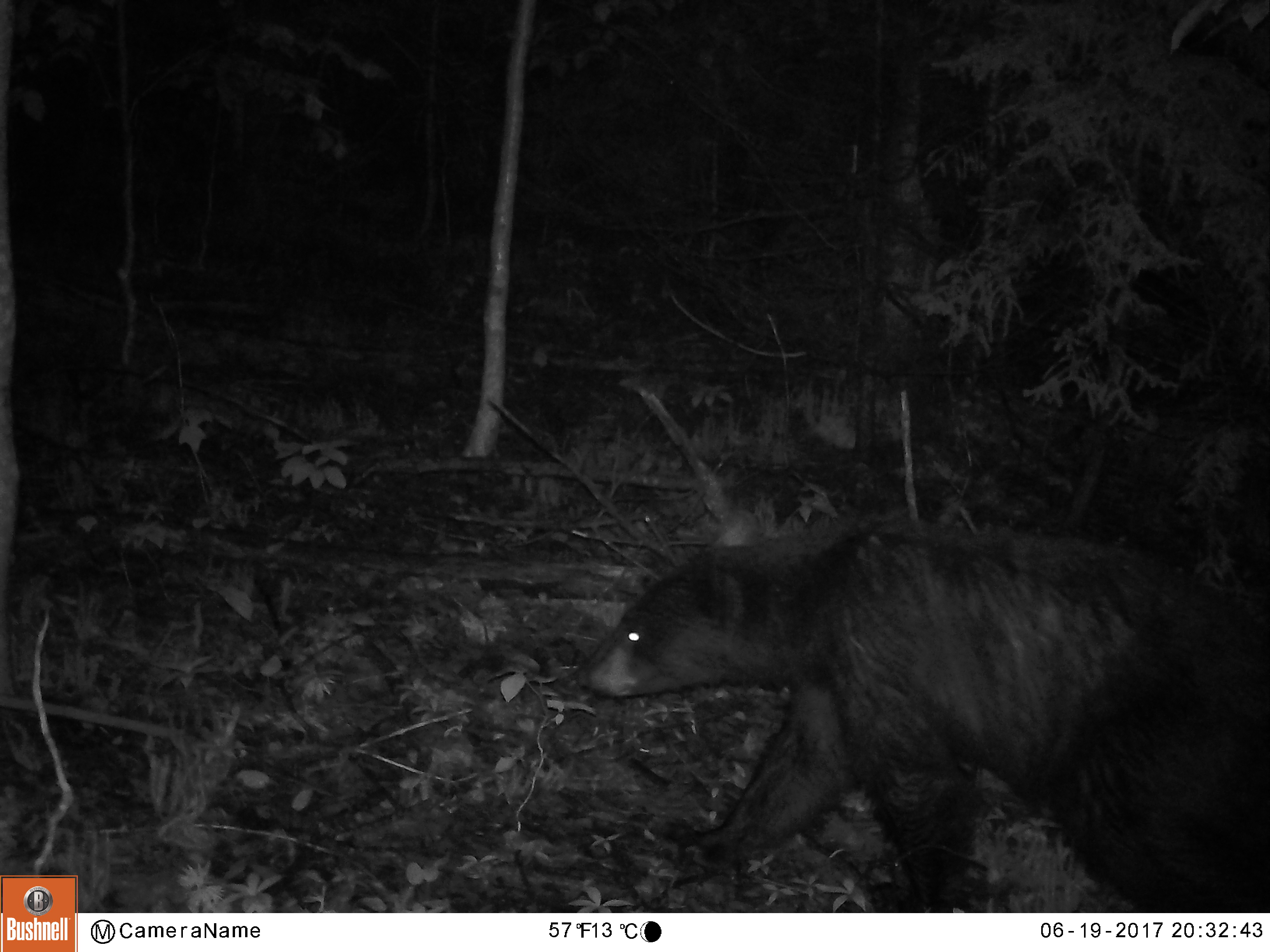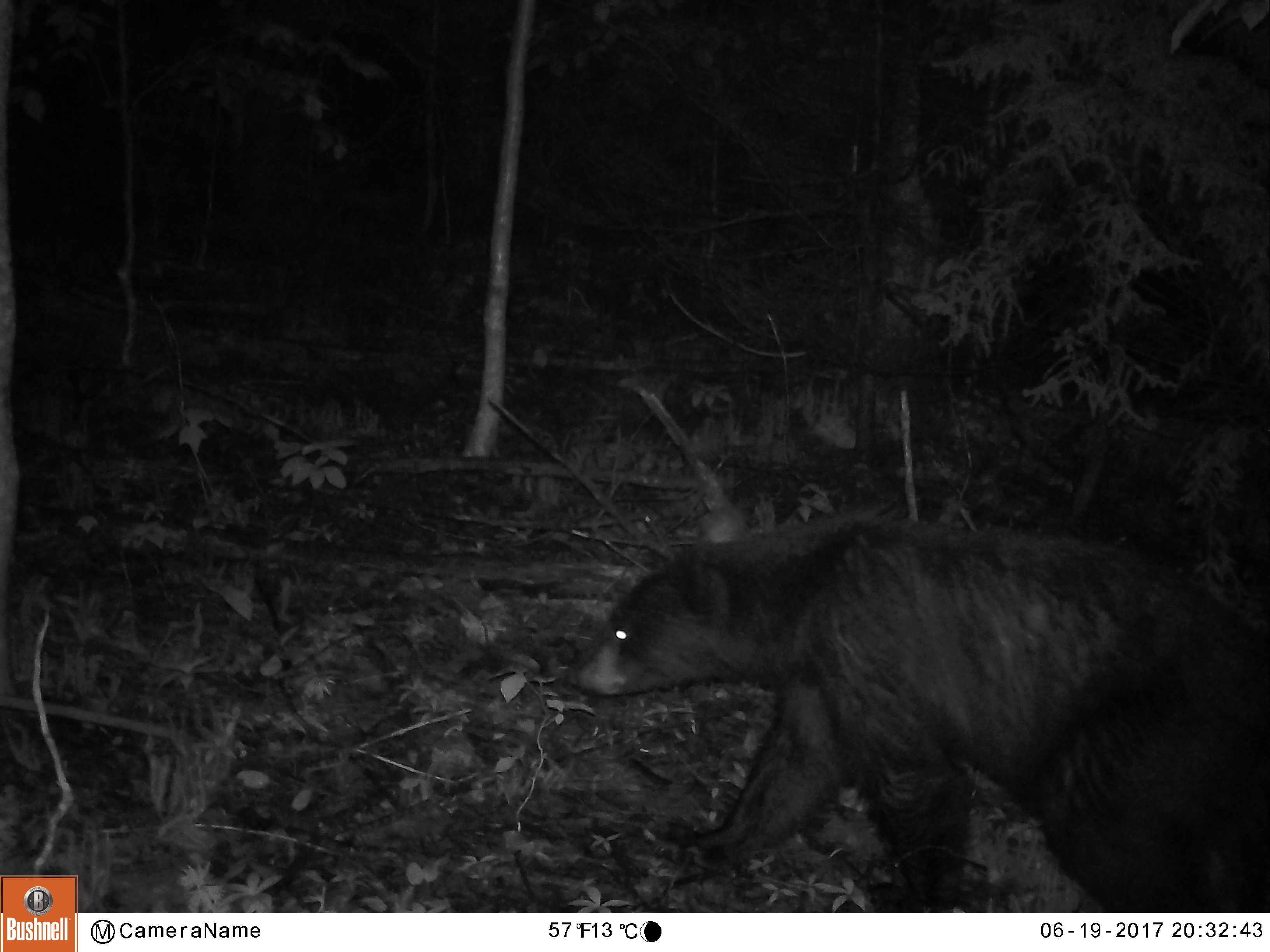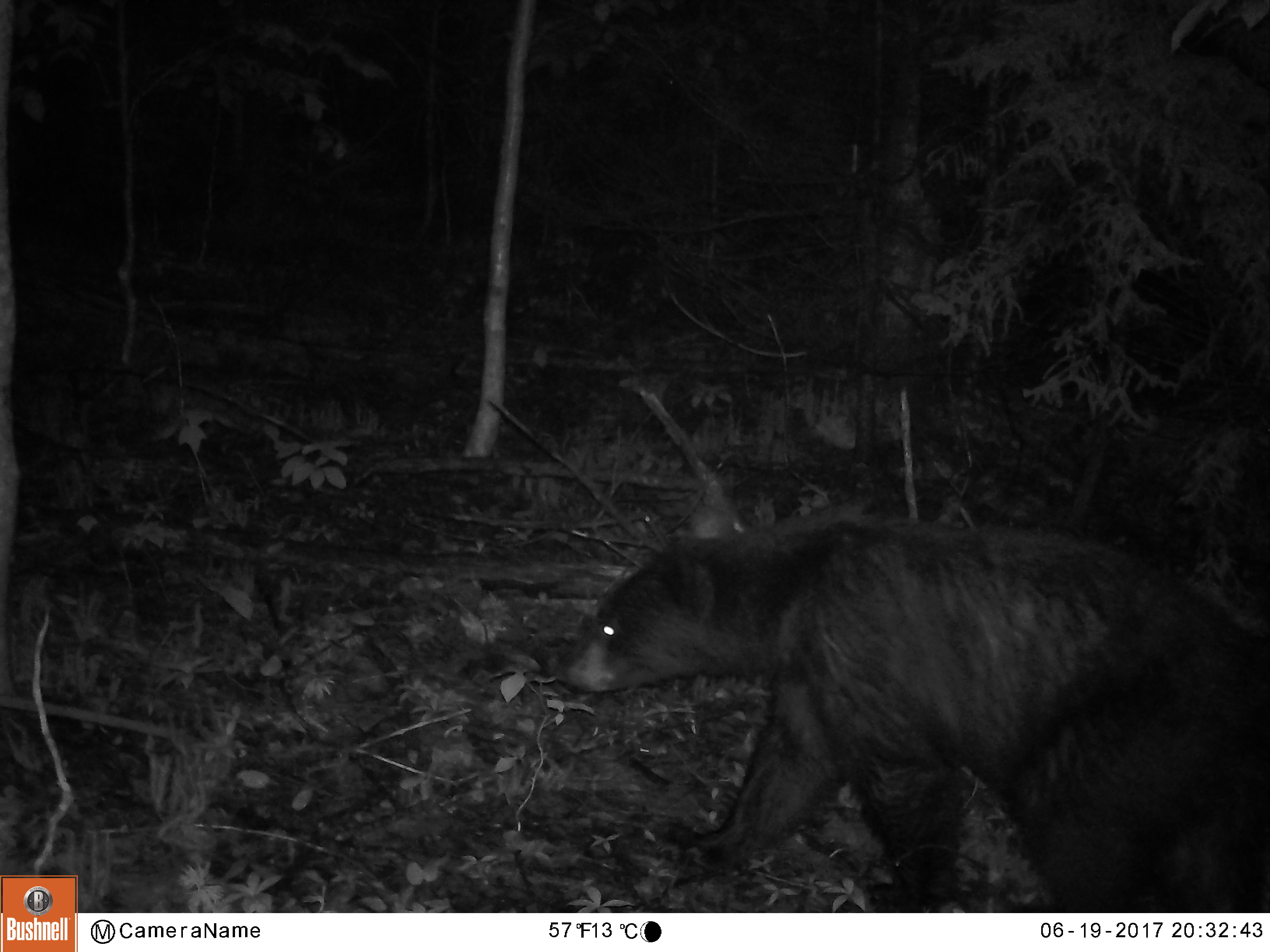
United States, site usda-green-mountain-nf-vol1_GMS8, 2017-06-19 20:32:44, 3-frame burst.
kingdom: Animalia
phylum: Chordata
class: Mammalia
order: Carnivora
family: Ursidae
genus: Ursus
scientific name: Ursus americanus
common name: black bear